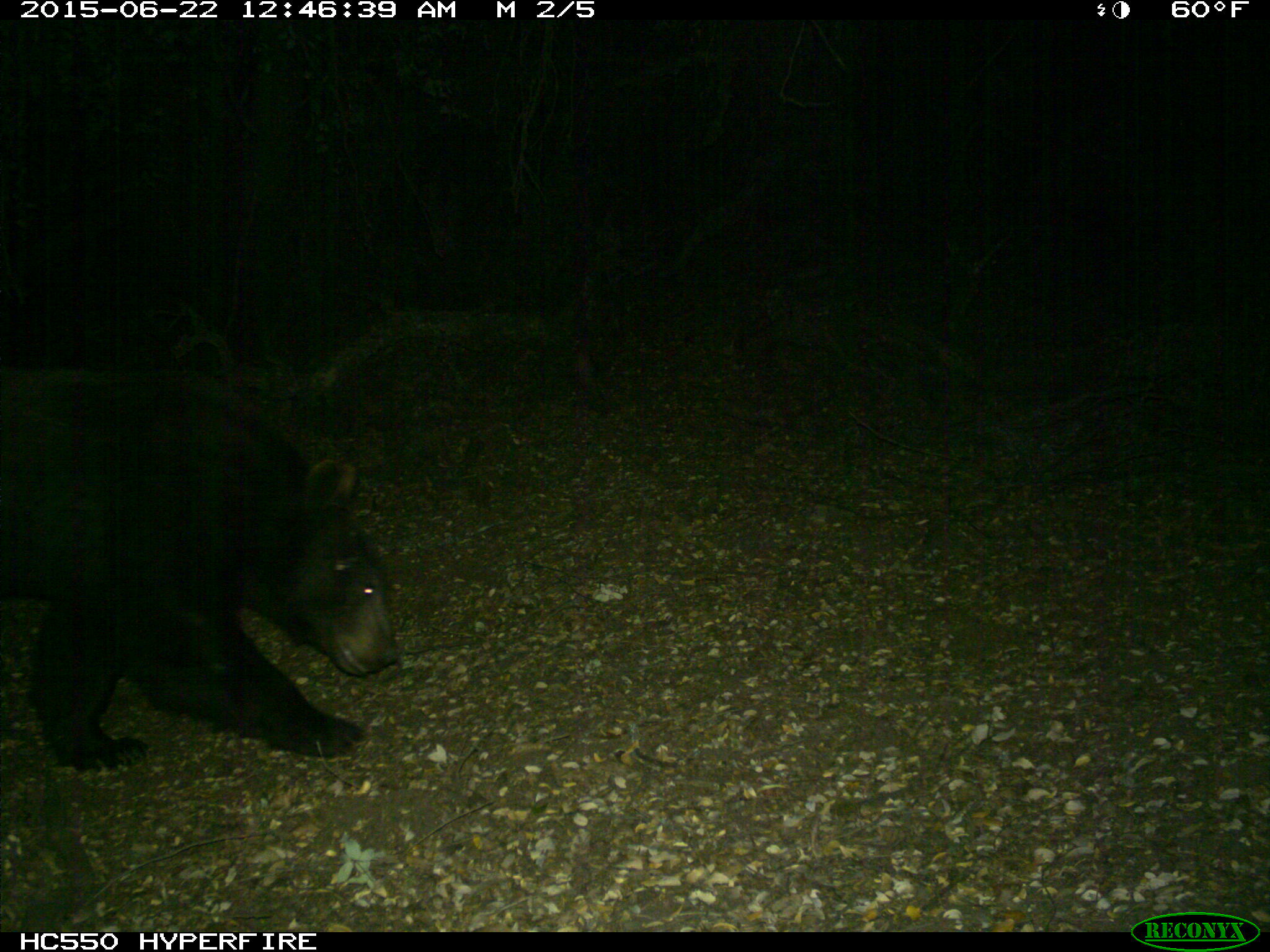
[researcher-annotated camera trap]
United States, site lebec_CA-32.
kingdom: Animalia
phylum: Chordata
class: Mammalia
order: Carnivora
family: Ursidae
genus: Ursus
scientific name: Ursus americanus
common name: american black bear